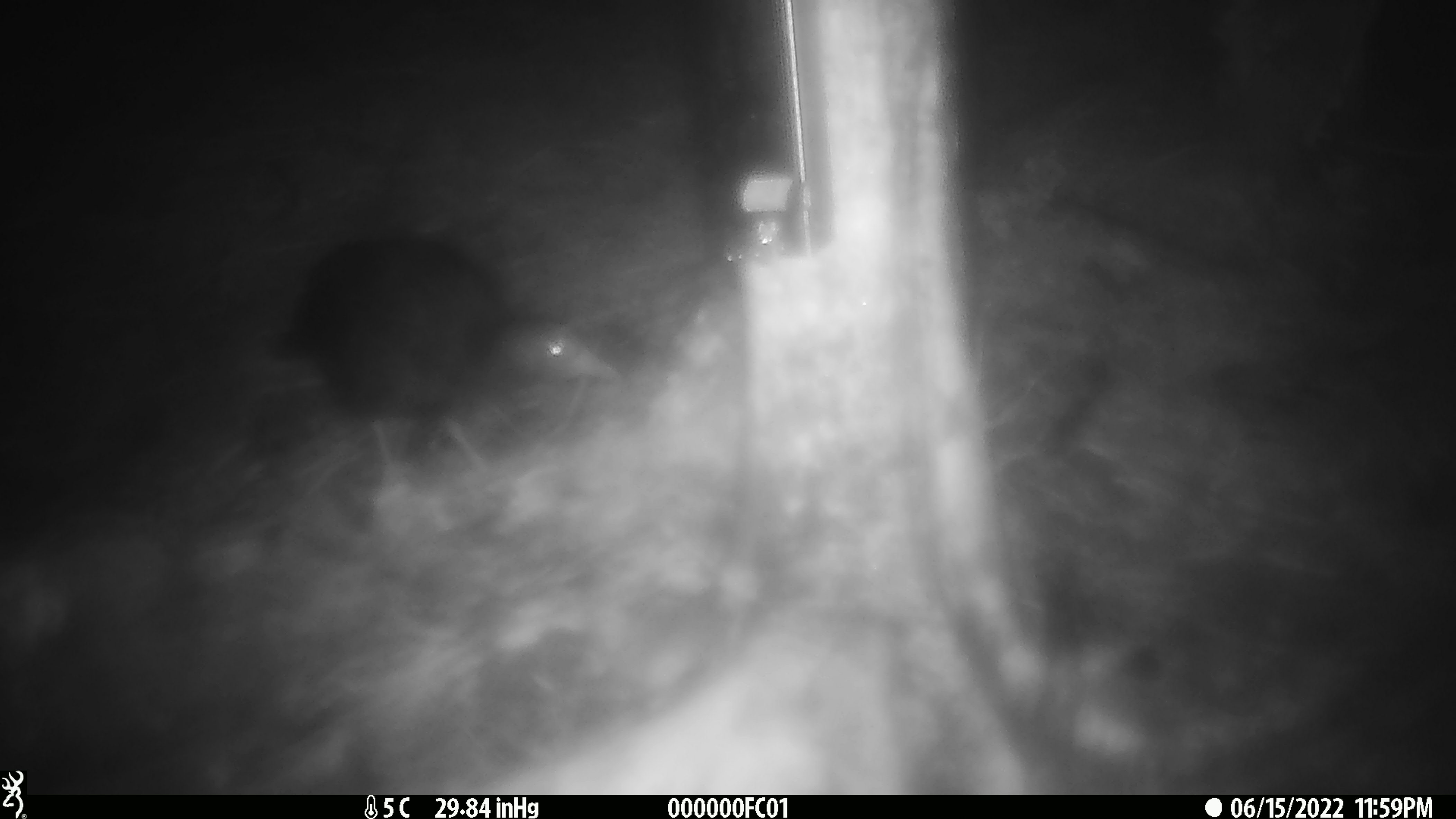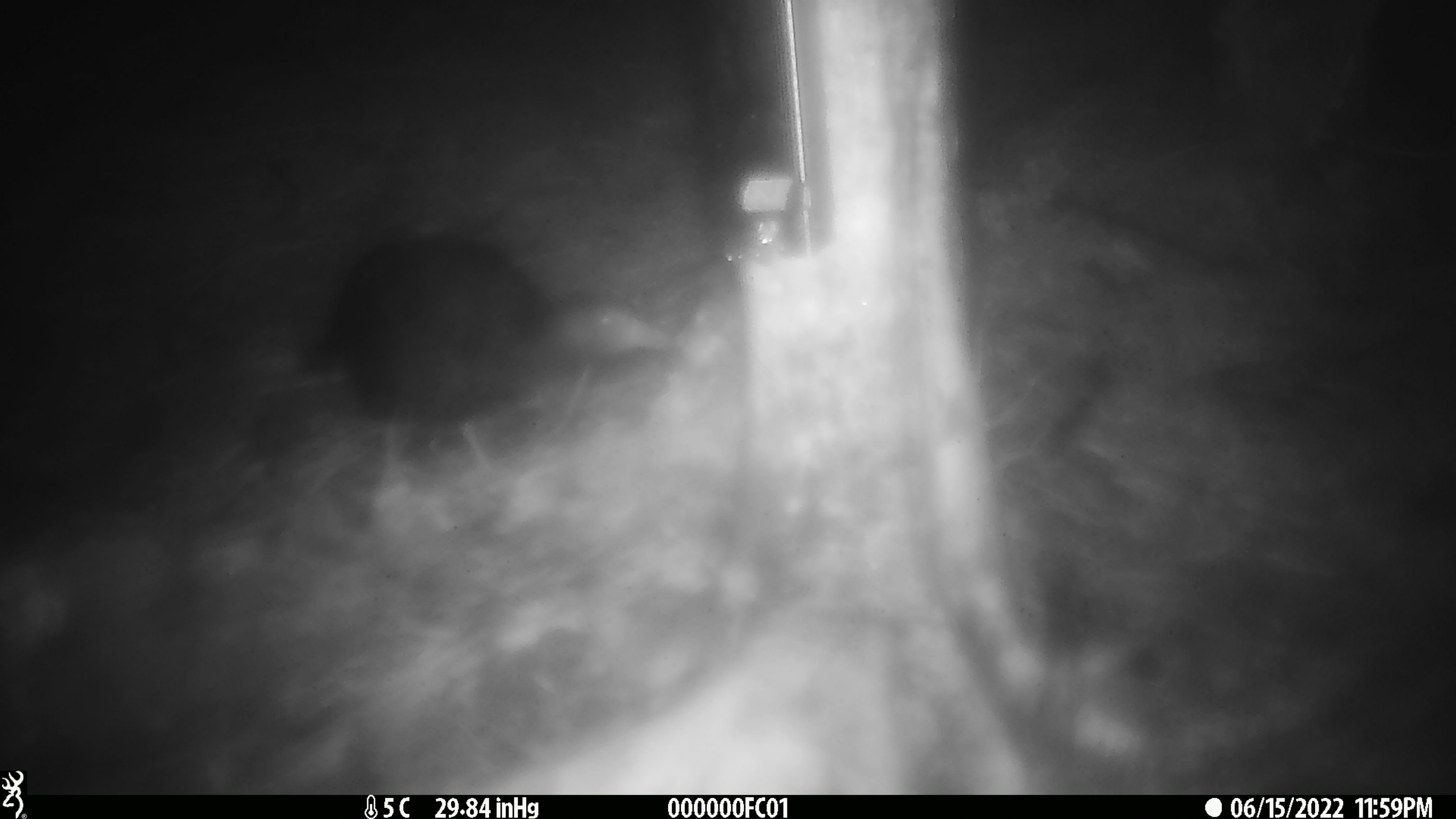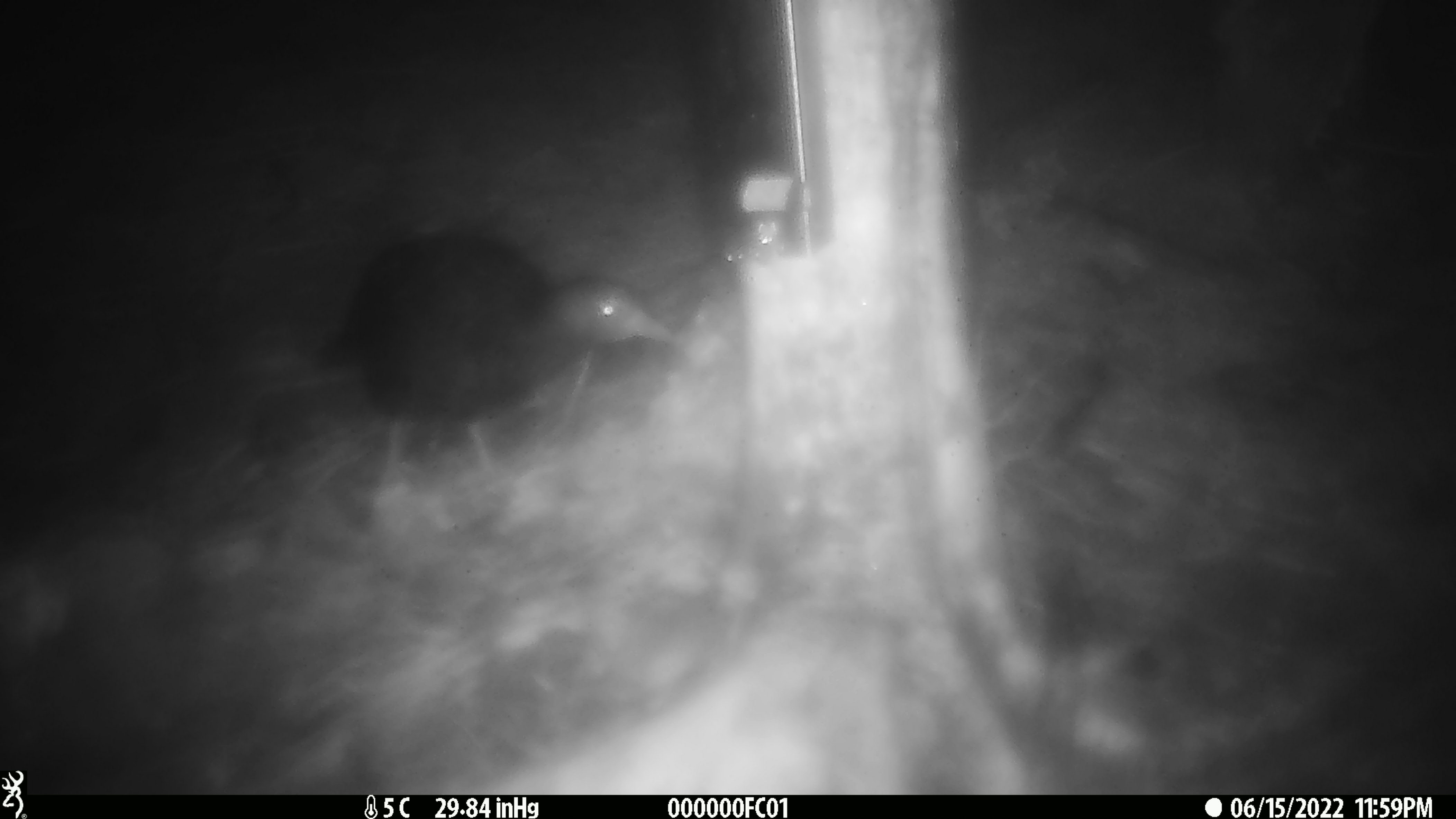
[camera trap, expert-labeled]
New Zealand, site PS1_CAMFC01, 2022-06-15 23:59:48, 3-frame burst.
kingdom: Animalia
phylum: Chordata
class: Aves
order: Gruiformes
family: Rallidae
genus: Gallirallus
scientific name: Gallirallus australis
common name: weka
Weka (Gallirallus australis).